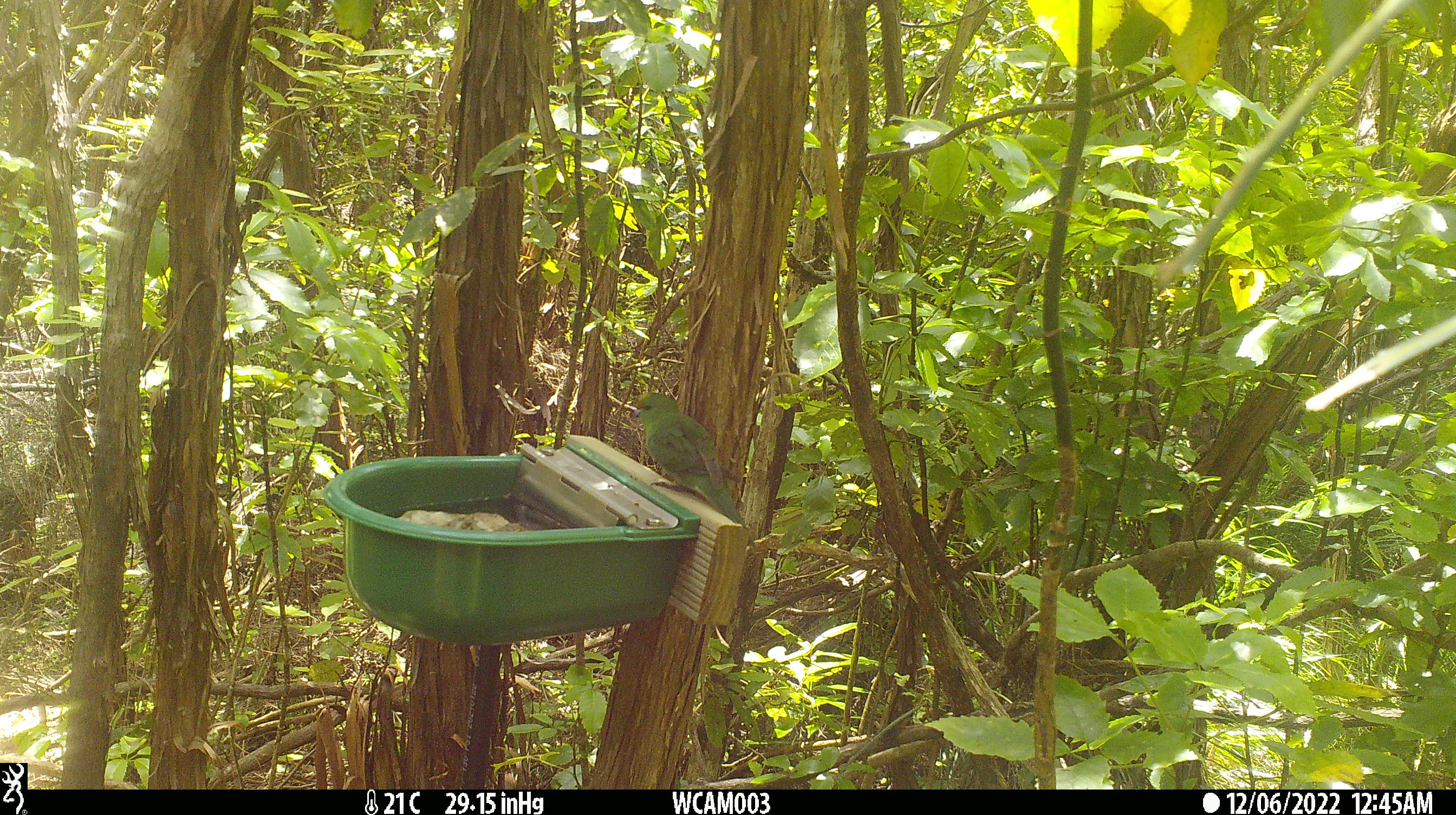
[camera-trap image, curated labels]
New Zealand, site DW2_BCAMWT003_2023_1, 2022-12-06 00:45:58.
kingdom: Animalia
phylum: Chordata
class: Aves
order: Psittaciformes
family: Psittaculidae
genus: Cyanoramphus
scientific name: Cyanoramphus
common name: parakeet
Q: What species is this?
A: Parakeet (Cyanoramphus).